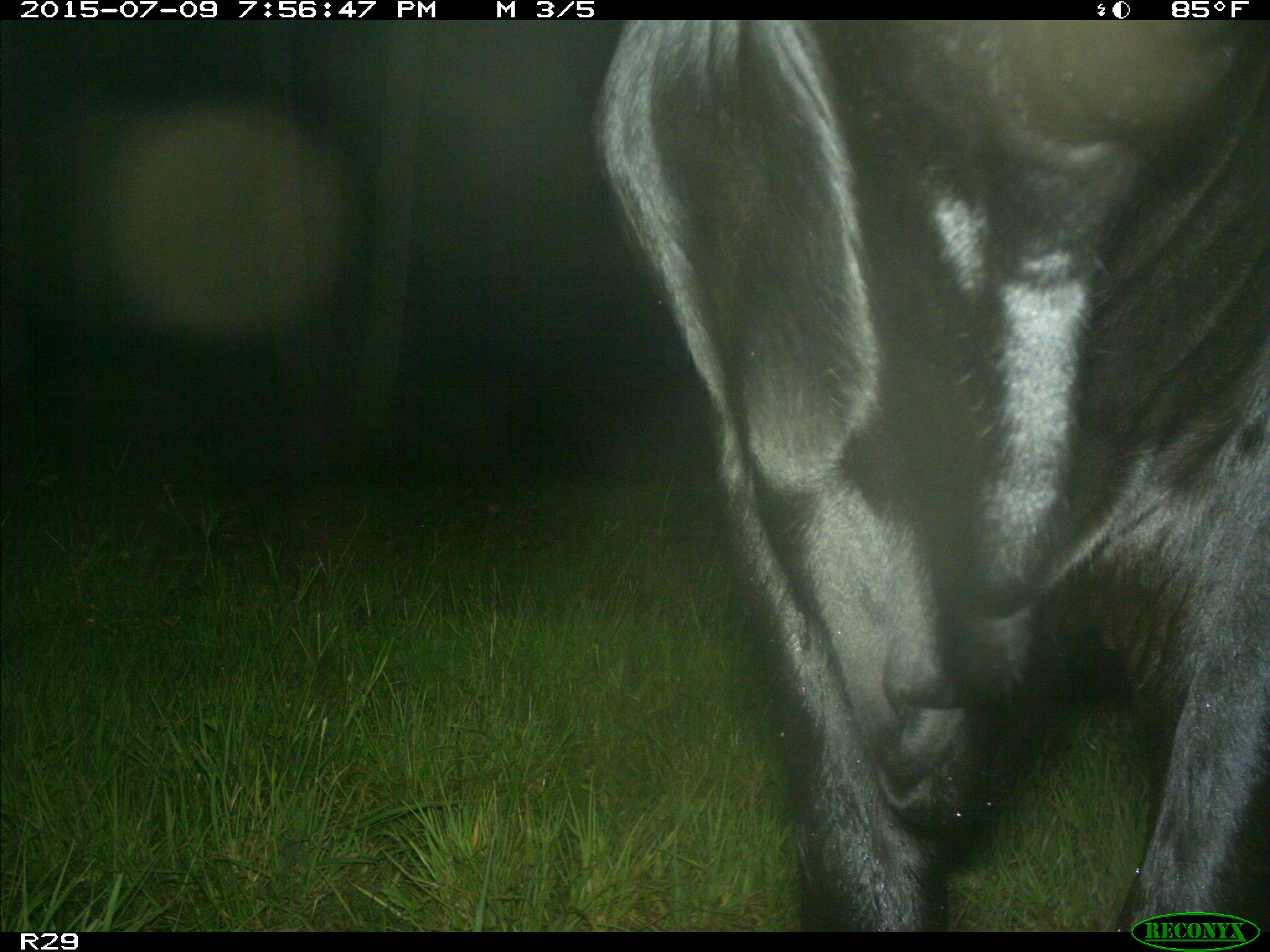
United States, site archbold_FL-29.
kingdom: Animalia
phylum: Chordata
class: Mammalia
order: Artiodactyla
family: Bovidae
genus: Bos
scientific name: Bos taurus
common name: domestic cow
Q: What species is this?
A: Bos taurus (domestic cow).